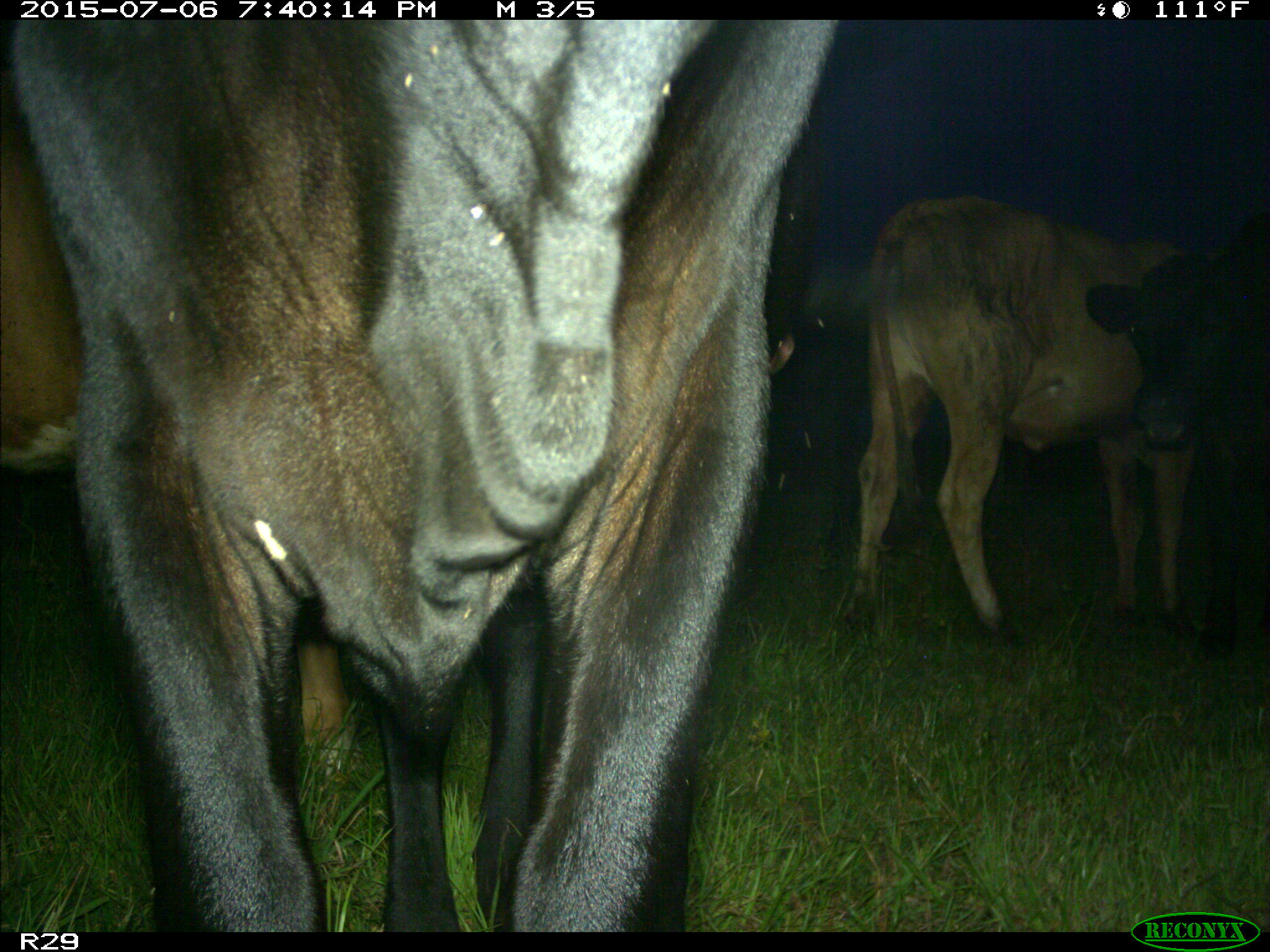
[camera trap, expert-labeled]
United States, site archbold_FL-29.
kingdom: Animalia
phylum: Chordata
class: Mammalia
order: Artiodactyla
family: Bovidae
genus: Bos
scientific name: Bos taurus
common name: domestic cow